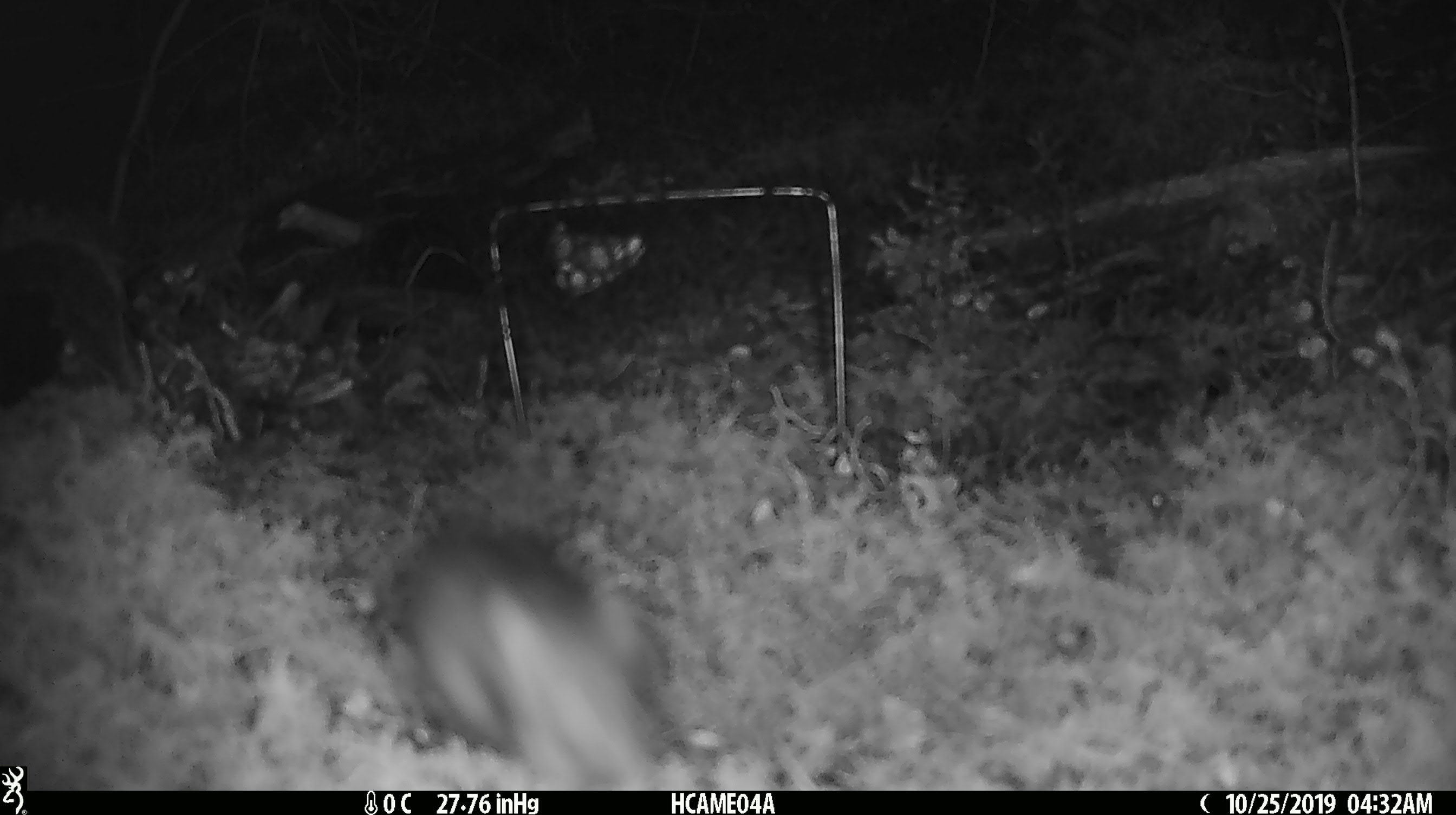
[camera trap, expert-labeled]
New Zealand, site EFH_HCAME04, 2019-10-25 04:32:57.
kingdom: Animalia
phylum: Chordata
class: Mammalia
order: Rodentia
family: Muridae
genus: Mus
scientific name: Mus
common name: mouse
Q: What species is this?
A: Mouse (Mus).